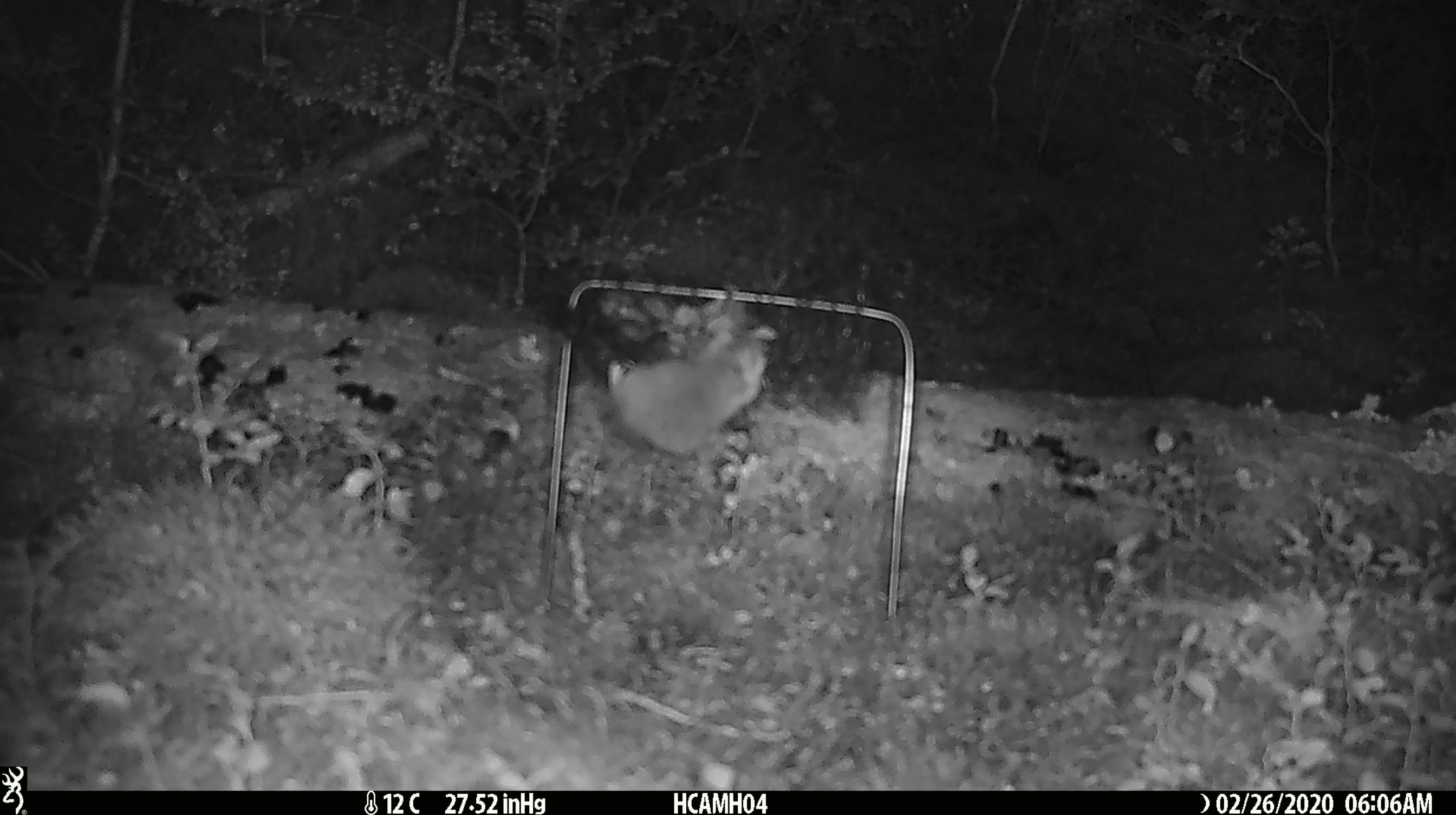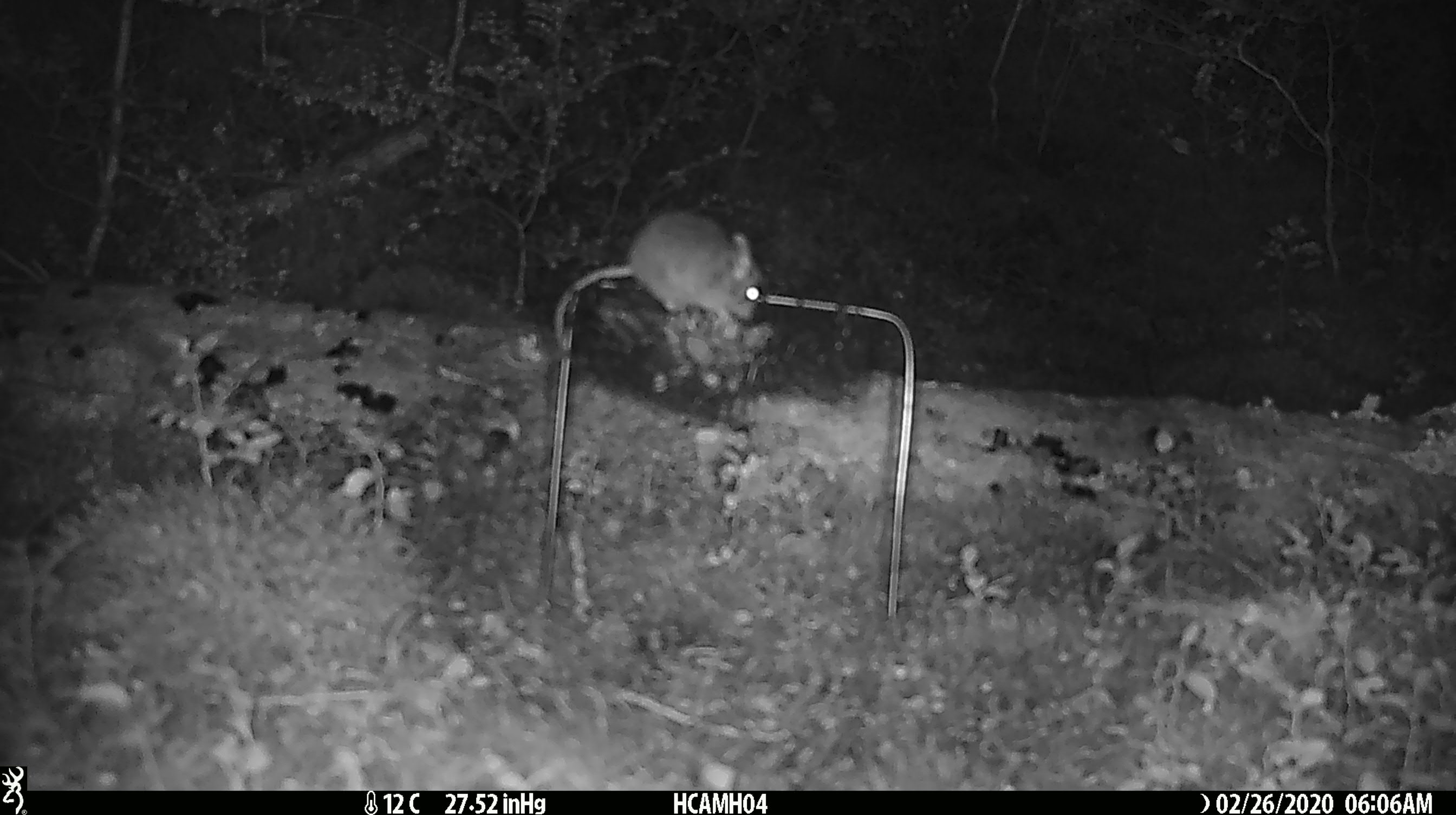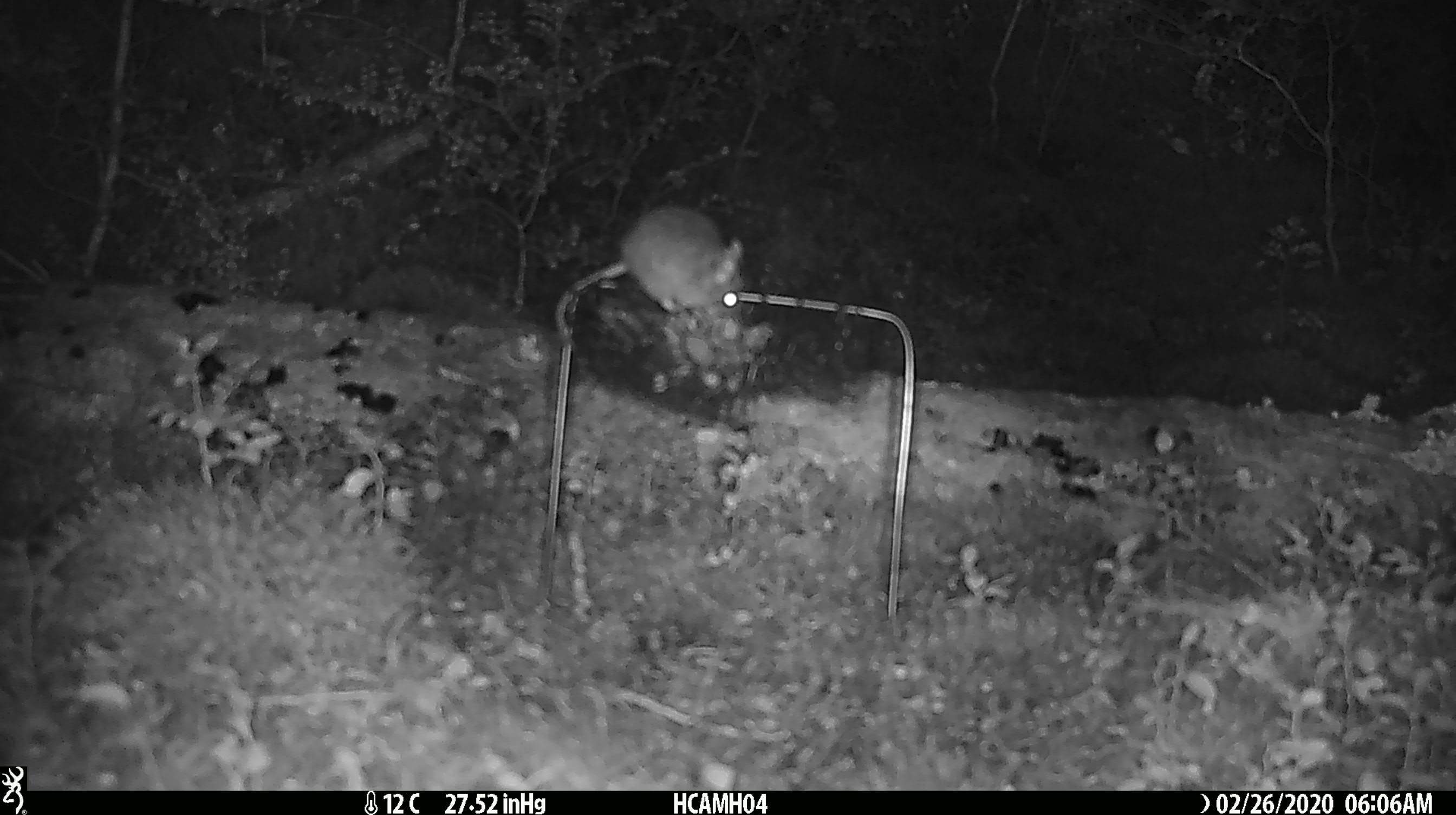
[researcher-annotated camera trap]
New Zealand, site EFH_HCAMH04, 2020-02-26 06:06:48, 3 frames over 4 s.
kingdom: Animalia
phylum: Chordata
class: Mammalia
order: Rodentia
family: Muridae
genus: Mus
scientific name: Mus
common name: mouse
Mouse (Mus).